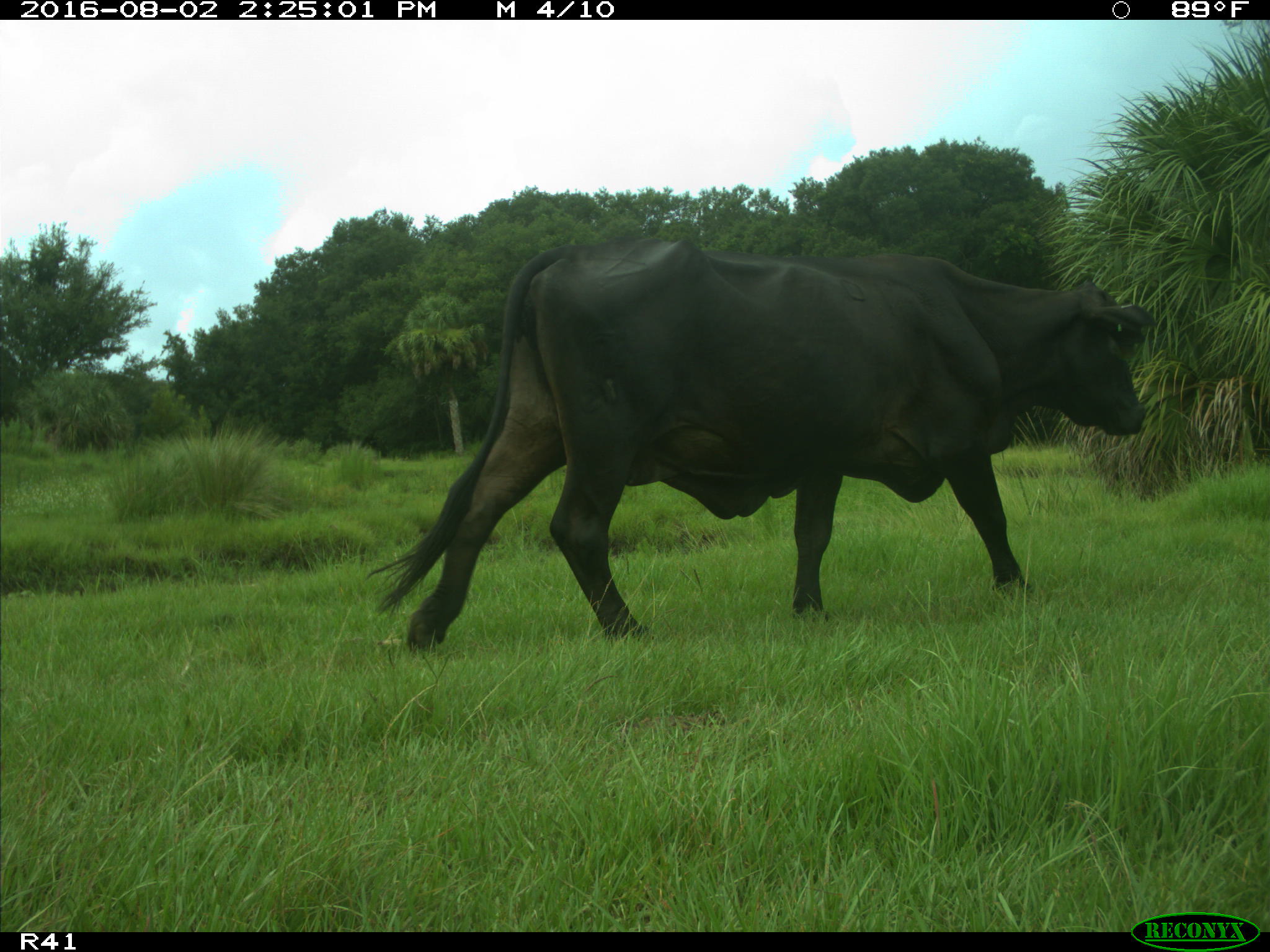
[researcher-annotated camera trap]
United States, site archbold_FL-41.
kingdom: Animalia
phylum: Chordata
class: Mammalia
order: Artiodactyla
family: Bovidae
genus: Bos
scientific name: Bos taurus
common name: domestic cow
Bos taurus (domestic cow).